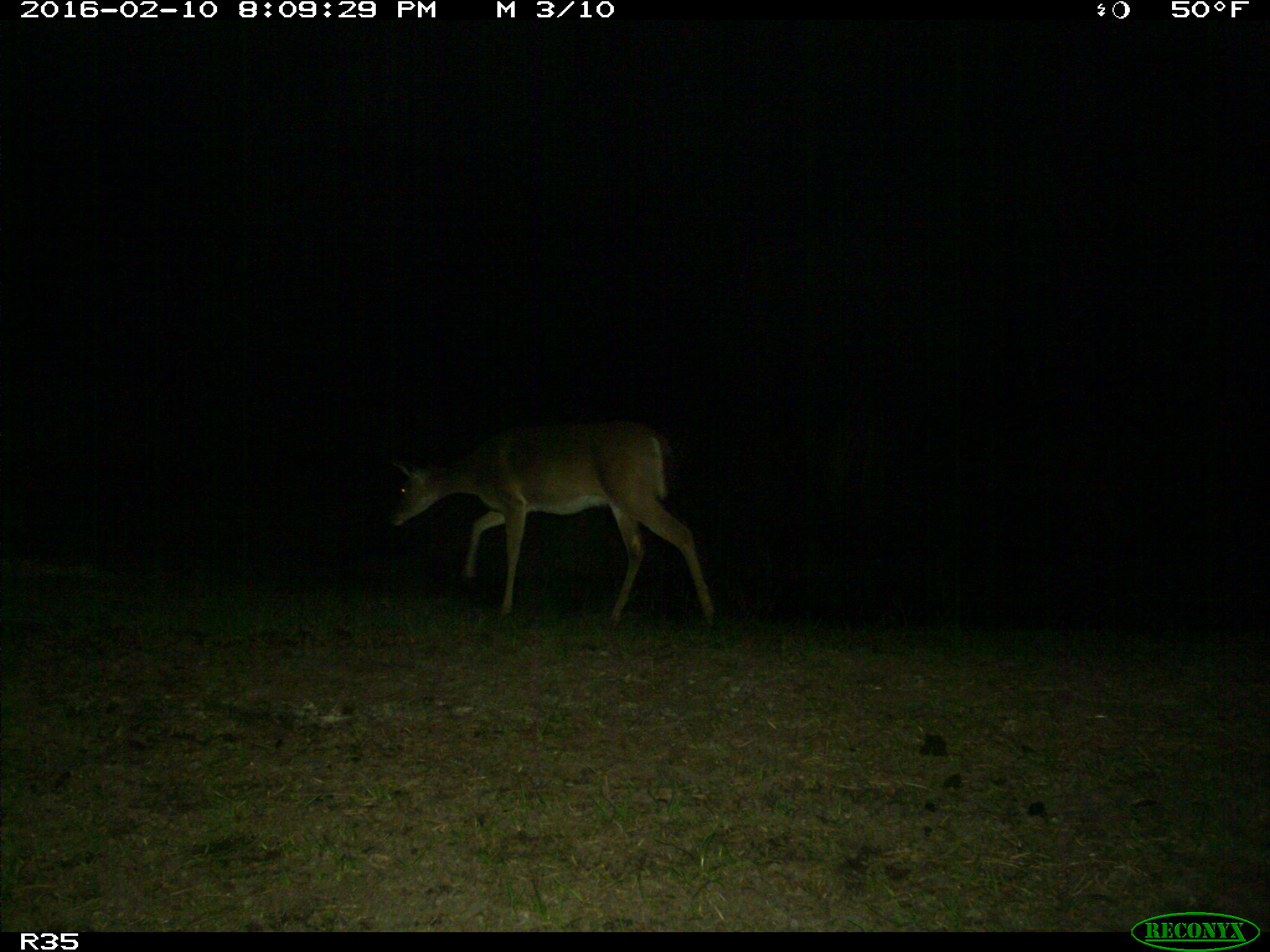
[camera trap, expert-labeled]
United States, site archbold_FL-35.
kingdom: Animalia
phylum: Chordata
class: Mammalia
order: Artiodactyla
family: Cervidae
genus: Odocoileus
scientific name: Odocoileus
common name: deer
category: unidentified deer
Unidentified deer (deer) (Odocoileus).